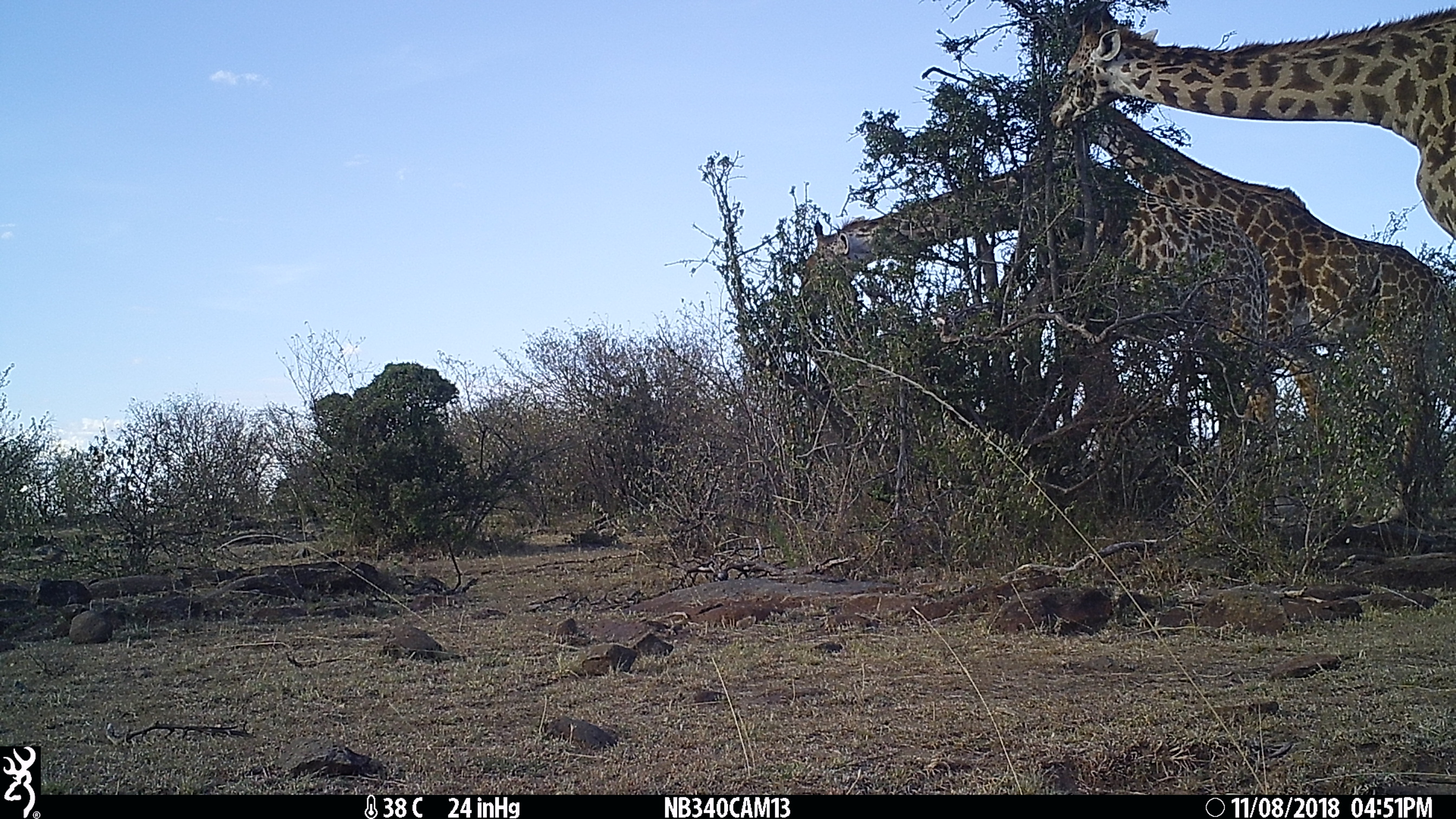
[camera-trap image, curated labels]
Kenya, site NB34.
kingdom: Animalia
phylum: Chordata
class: Mammalia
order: Artiodactyla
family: Giraffidae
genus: Giraffa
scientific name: Giraffa camelopardalis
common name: northern giraffe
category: giraffe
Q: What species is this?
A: Giraffe (northern giraffe) (Giraffa camelopardalis).